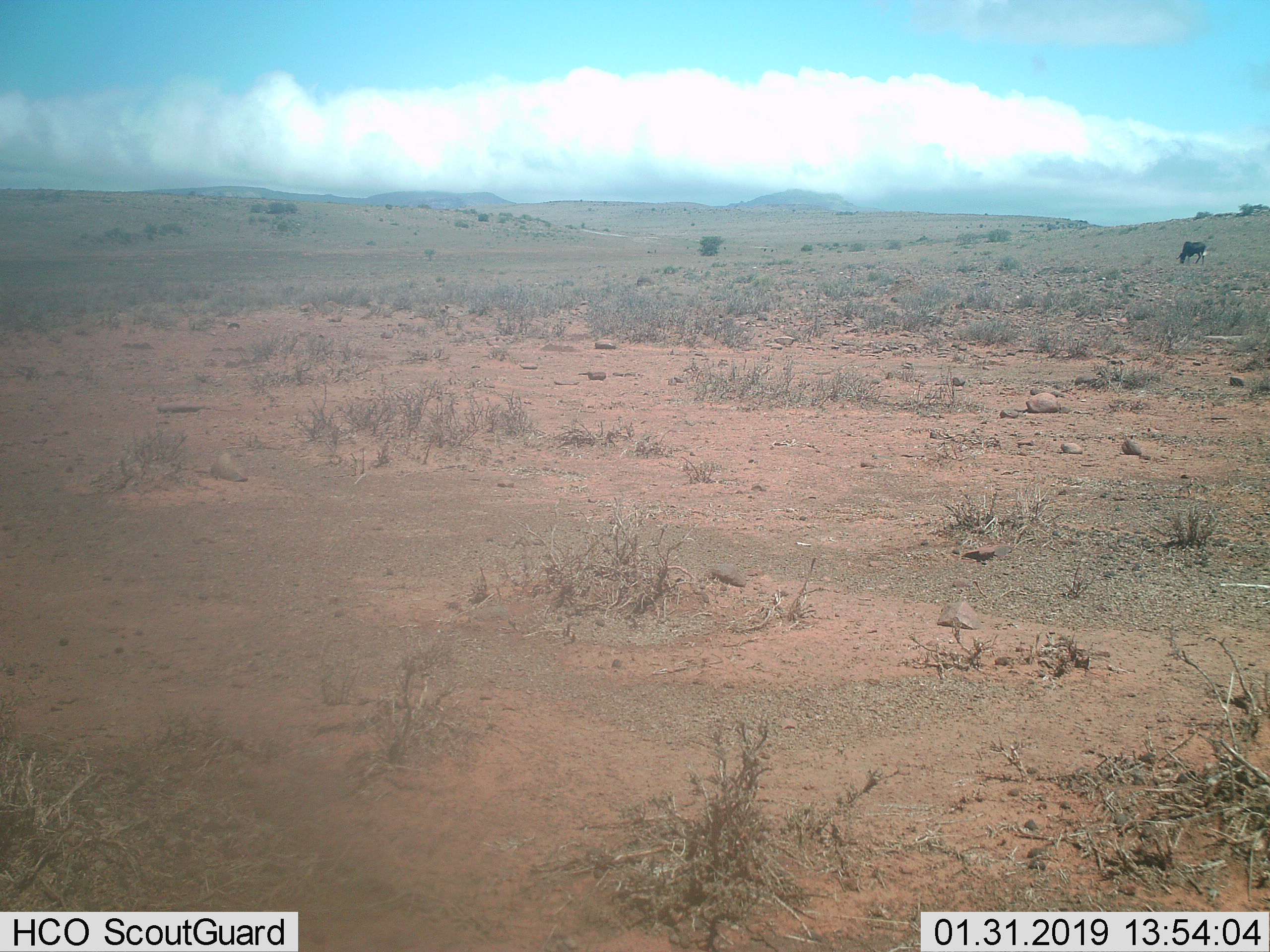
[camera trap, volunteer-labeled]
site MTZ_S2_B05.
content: unidentified animal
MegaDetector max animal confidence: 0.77